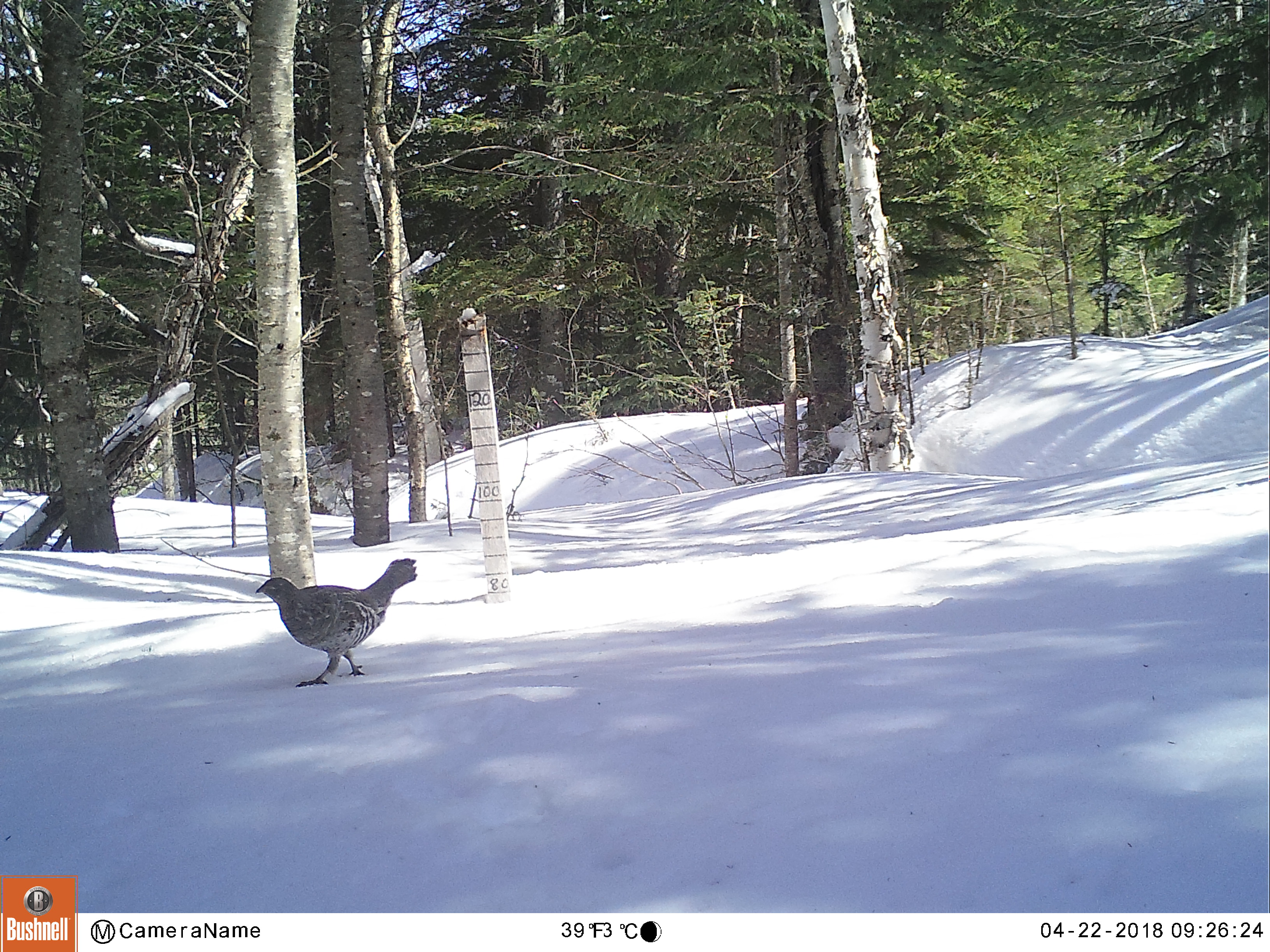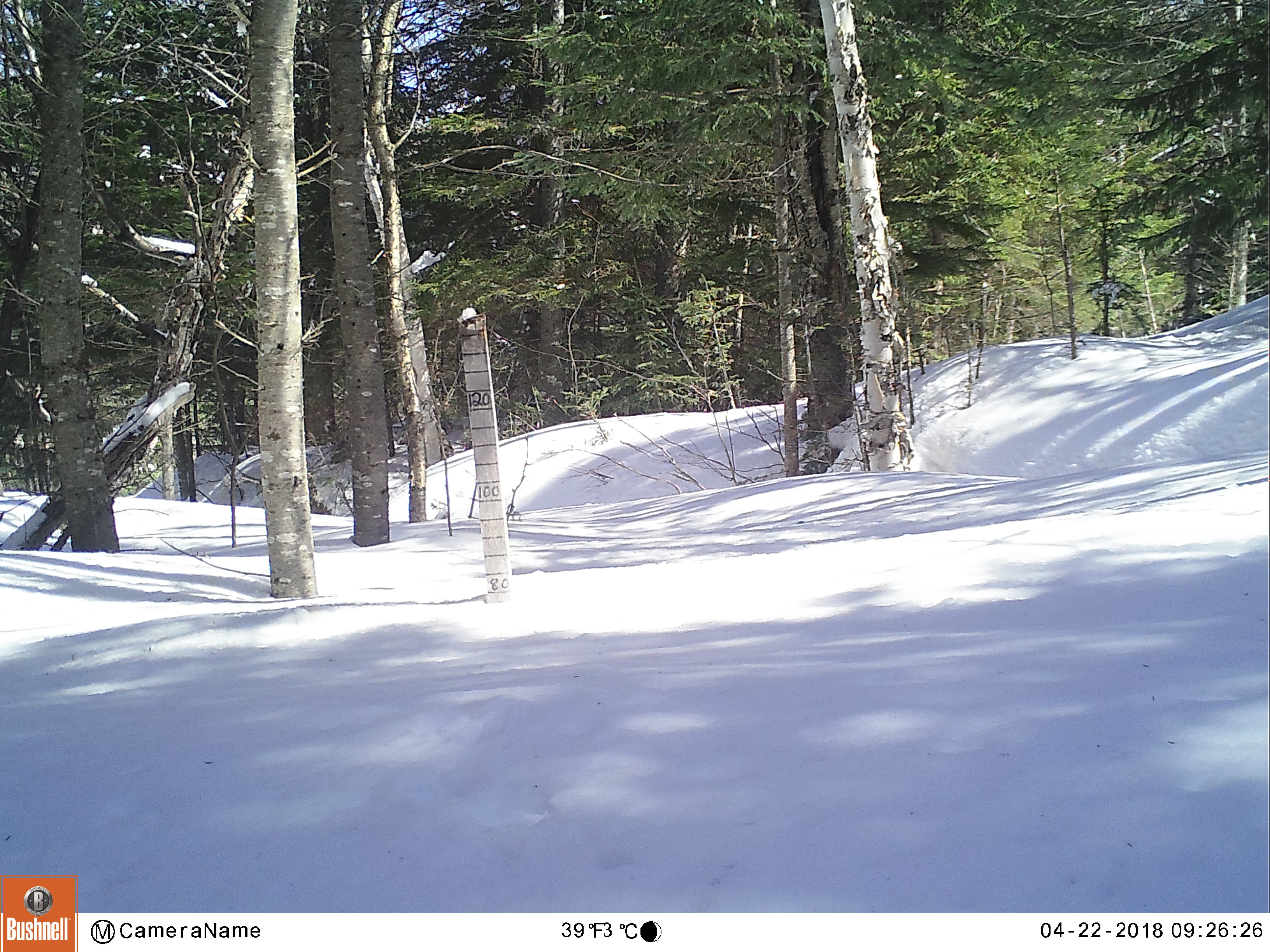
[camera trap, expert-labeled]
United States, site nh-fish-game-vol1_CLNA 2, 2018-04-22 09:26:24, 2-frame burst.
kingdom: Animalia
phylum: Chordata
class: Aves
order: Galliformes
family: Phasianidae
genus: Bonasa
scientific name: Bonasa umbellus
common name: ruffed grouse